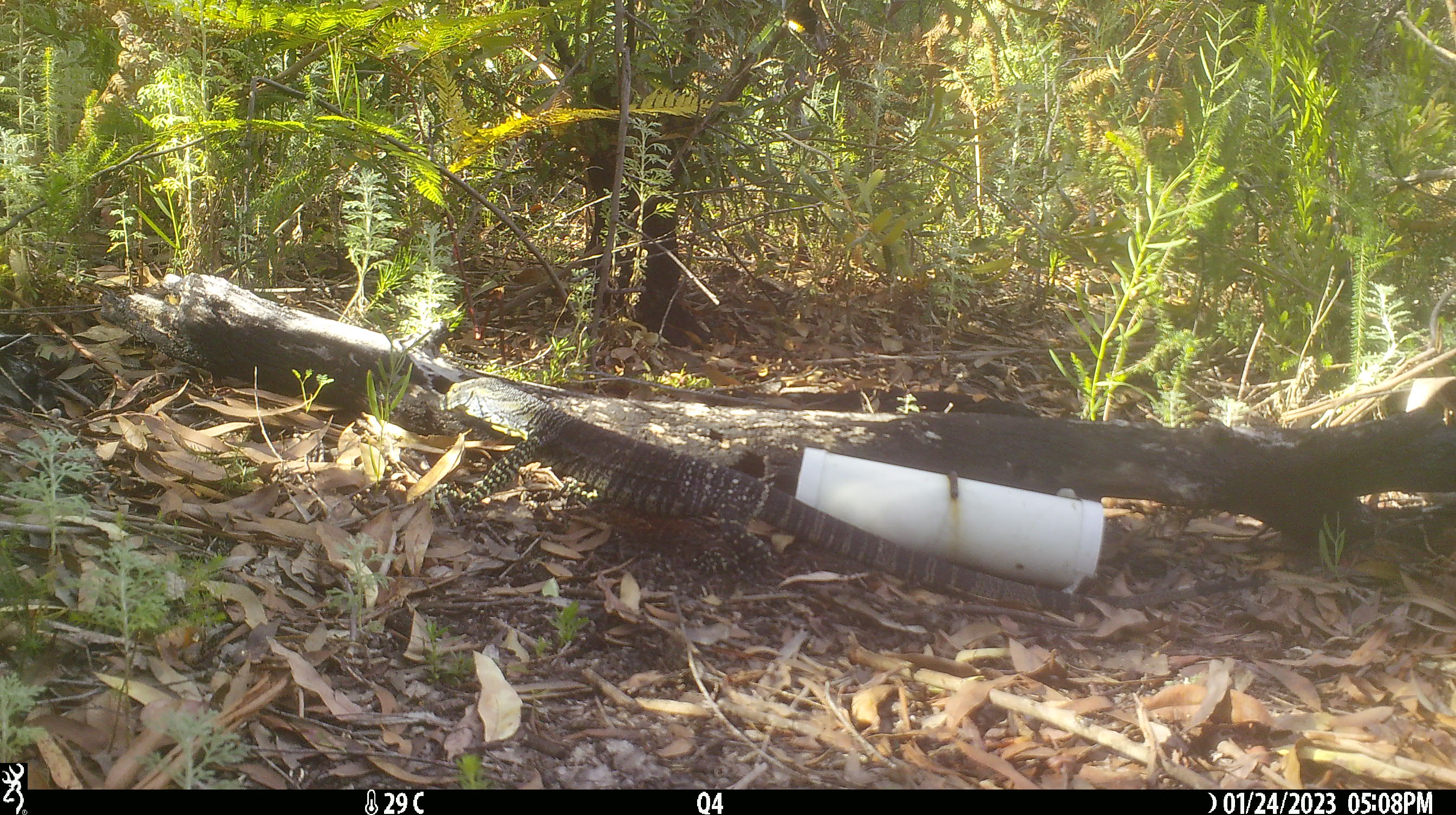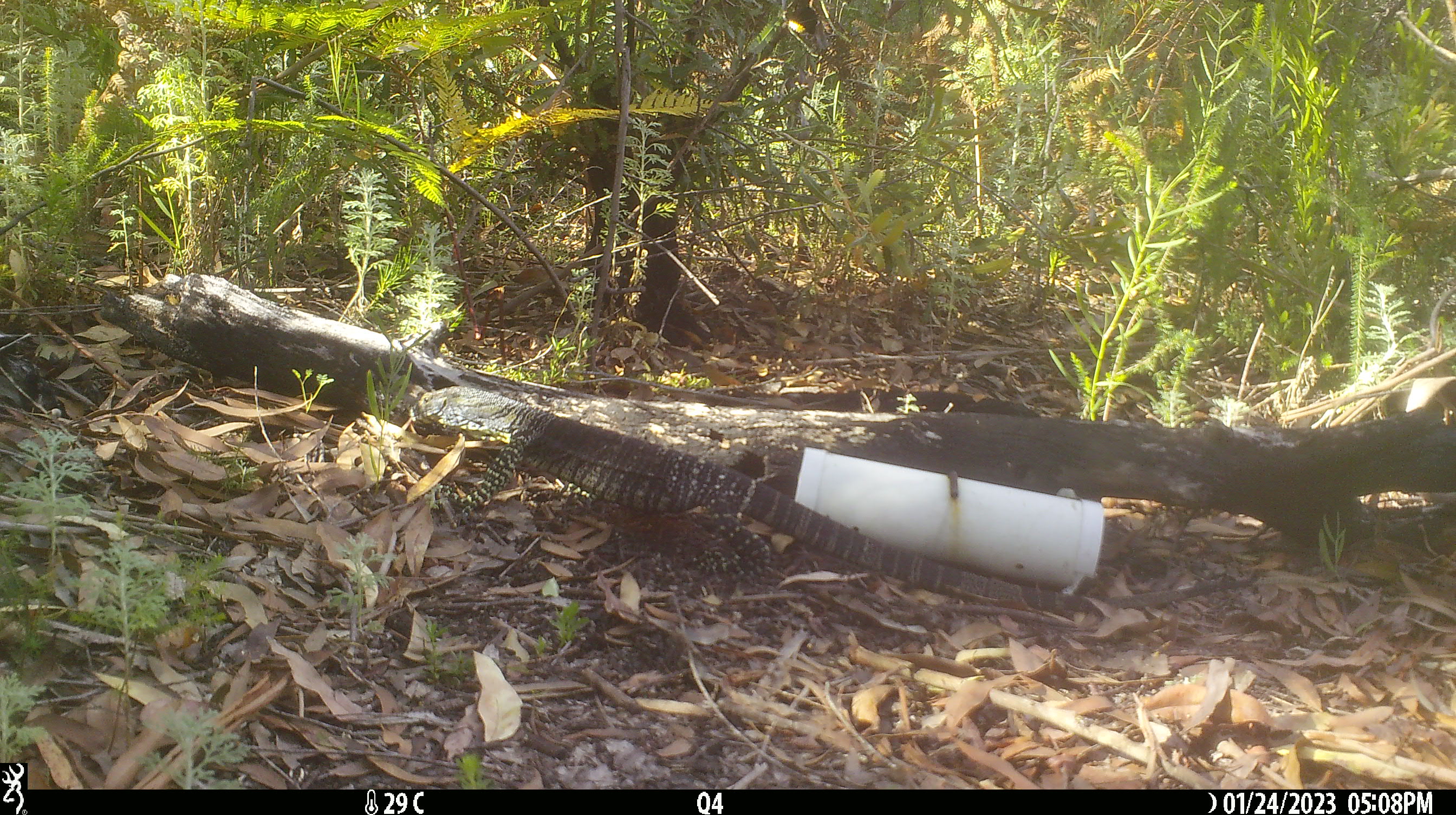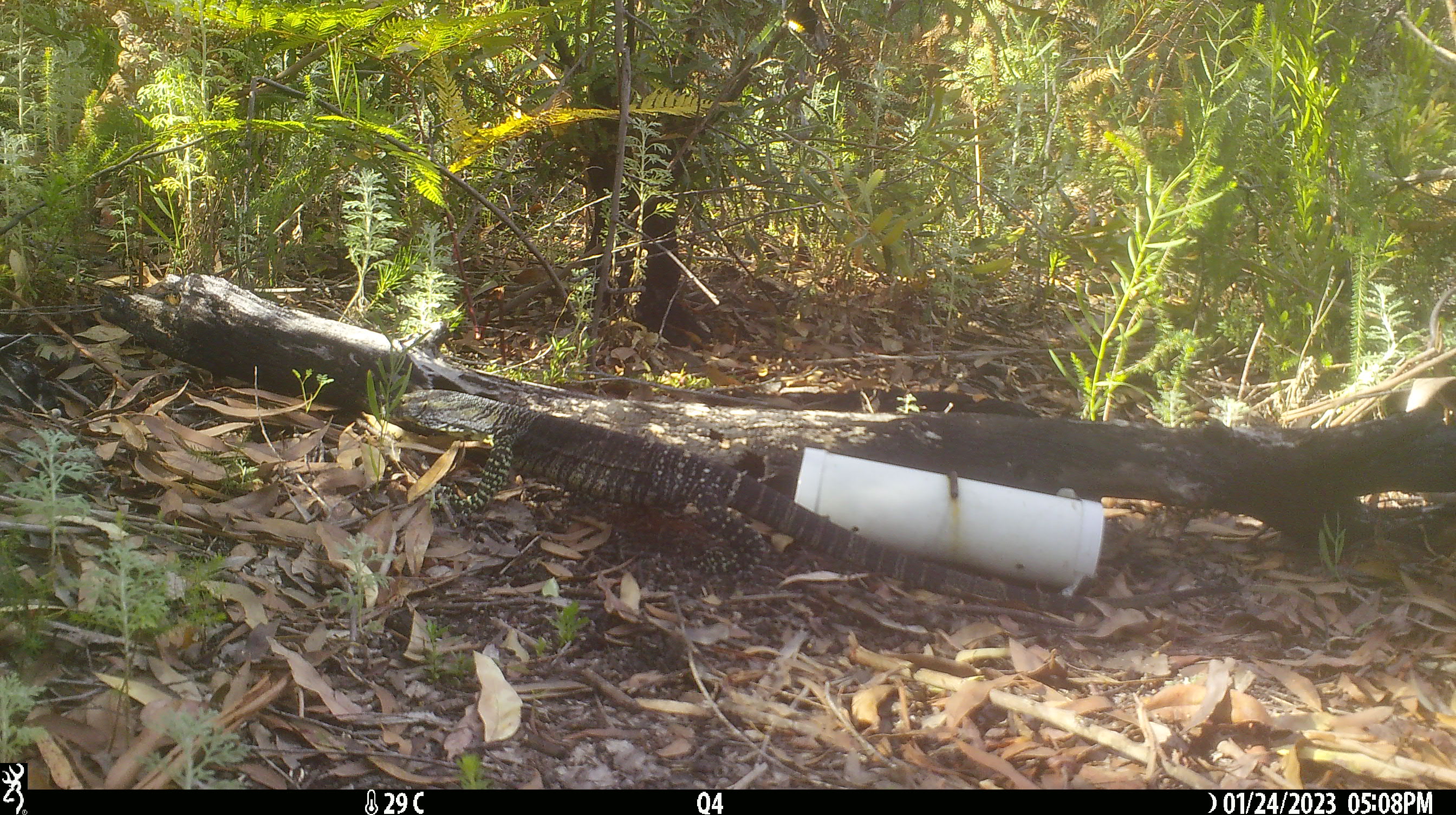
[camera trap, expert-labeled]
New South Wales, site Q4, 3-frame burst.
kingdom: Animalia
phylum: Chordata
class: Reptilia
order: Squamata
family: Varanidae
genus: Varanus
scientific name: Varanus varius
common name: lace monitor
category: goanna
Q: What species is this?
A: Goanna (lace monitor) (Varanus varius).